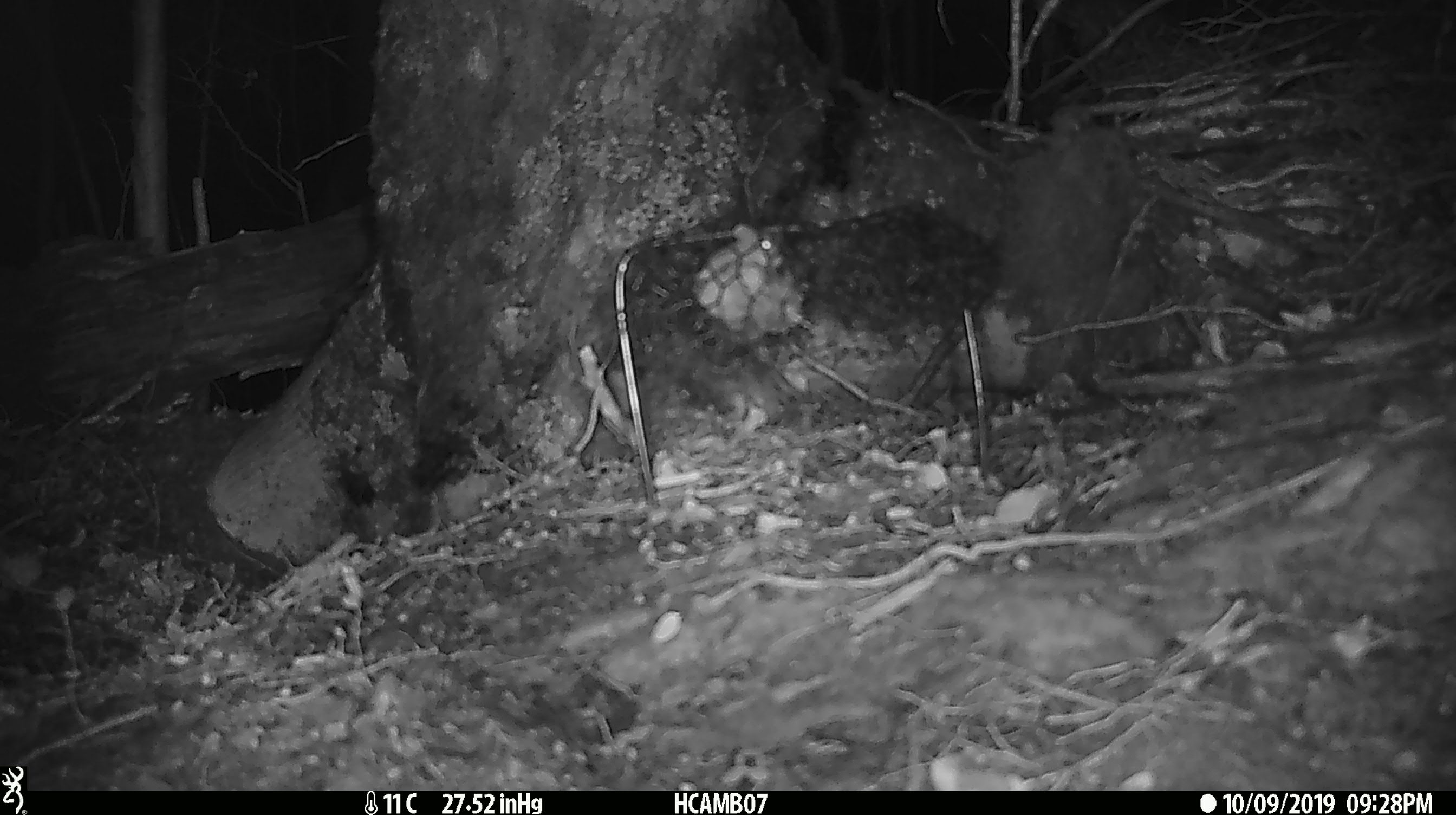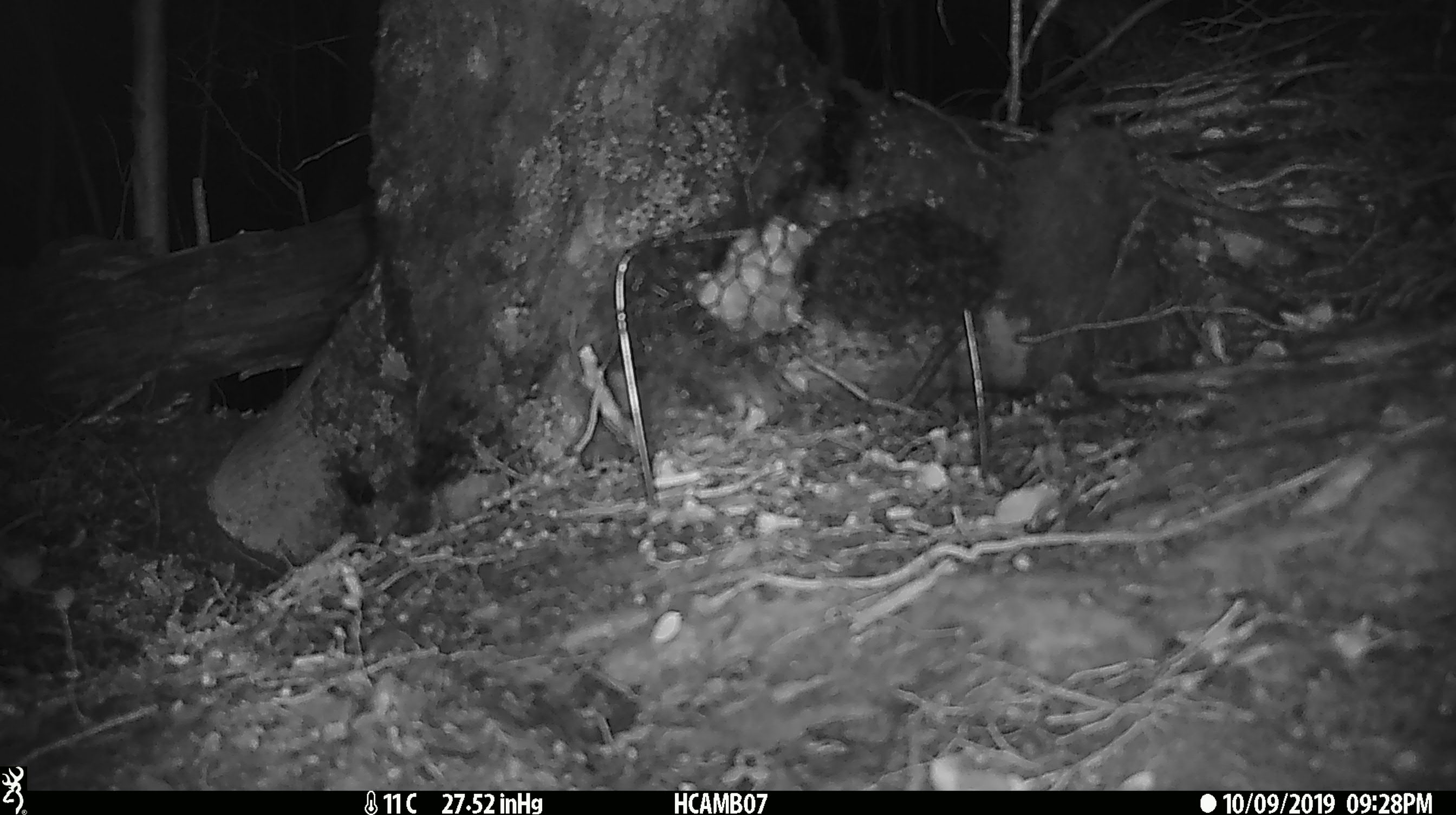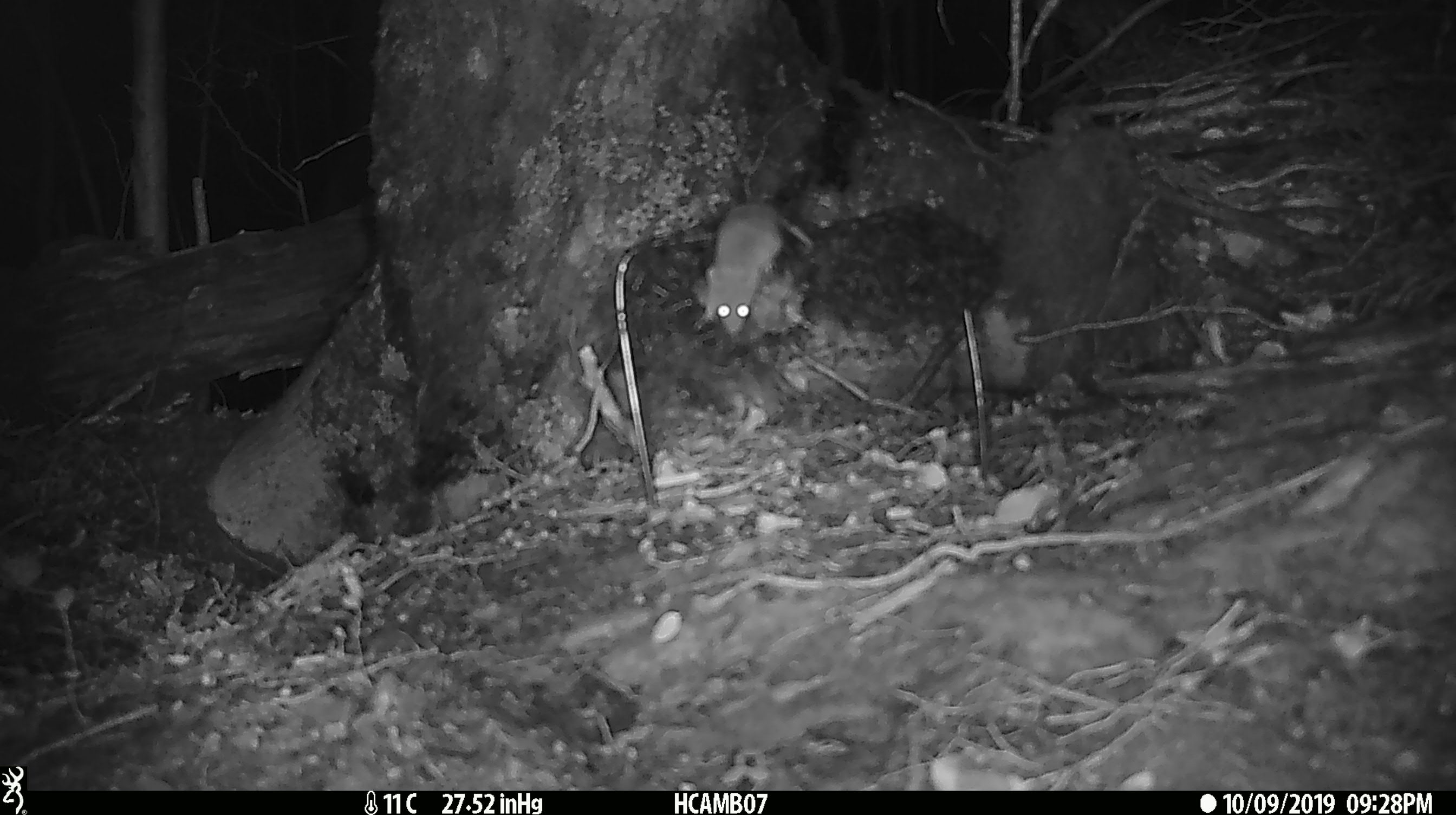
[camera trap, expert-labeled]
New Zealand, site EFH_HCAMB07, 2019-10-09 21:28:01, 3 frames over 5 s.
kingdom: Animalia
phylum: Chordata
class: Mammalia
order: Rodentia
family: Muridae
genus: Mus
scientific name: Mus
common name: mouse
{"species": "mouse (Mus)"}